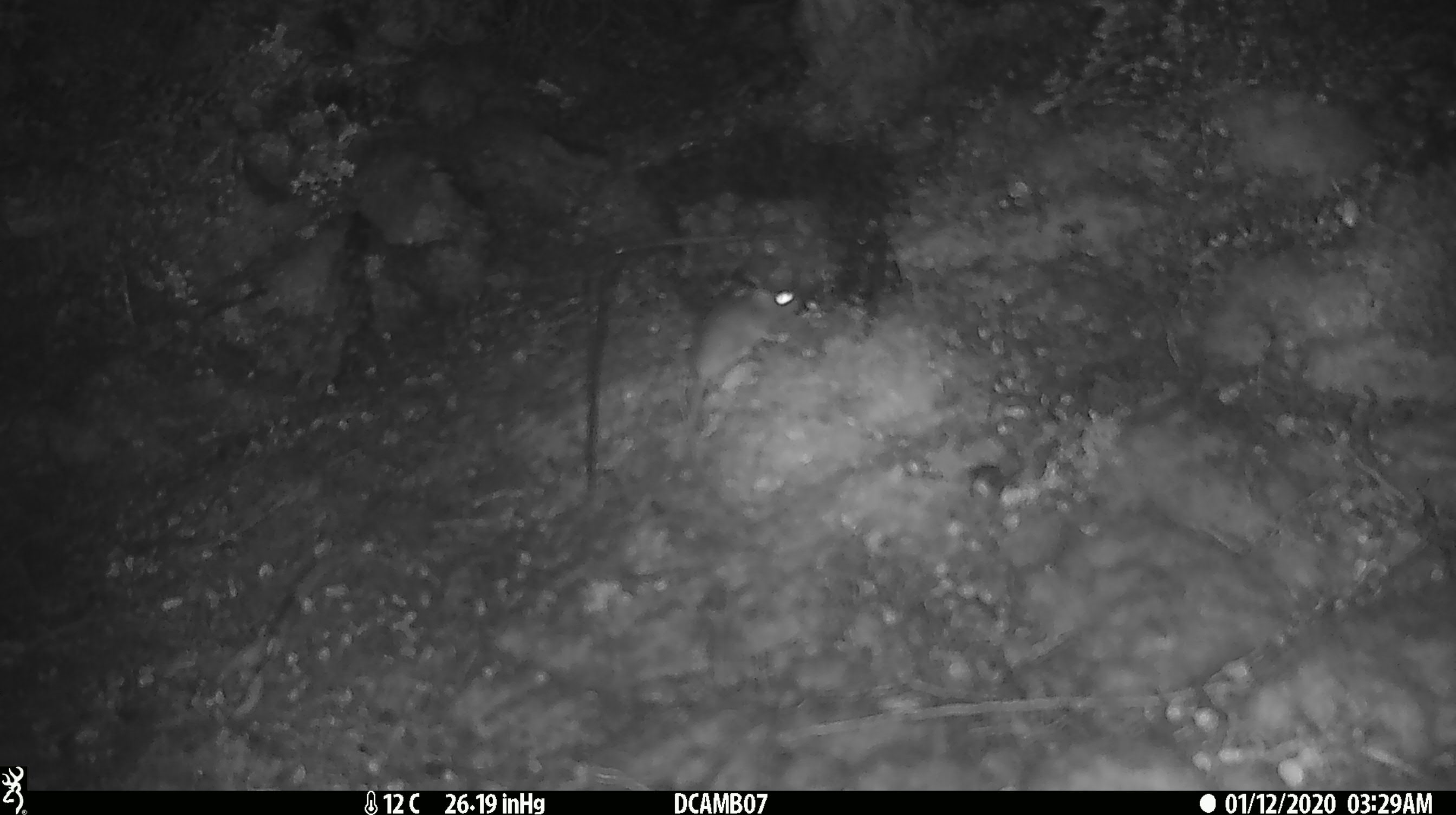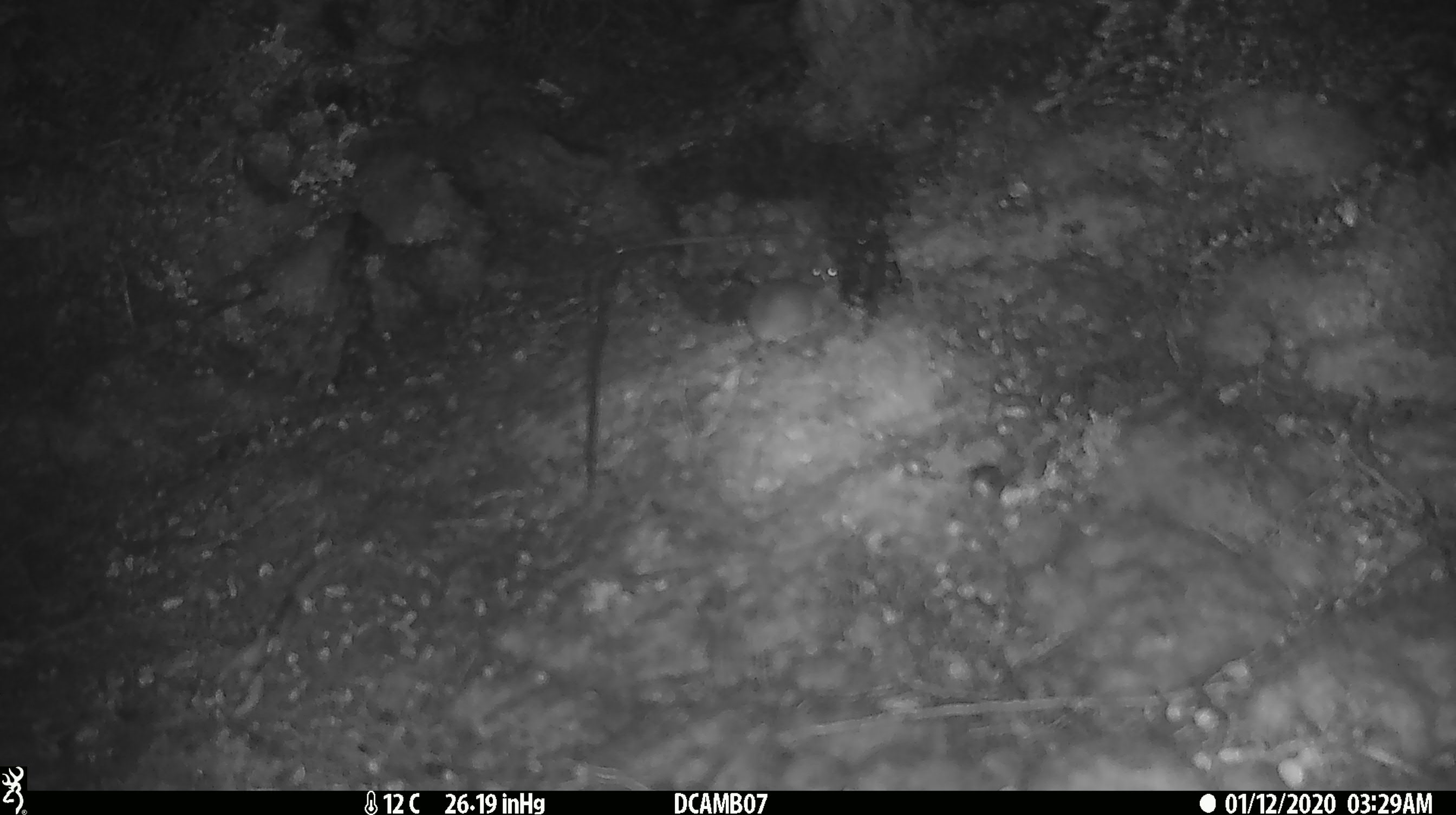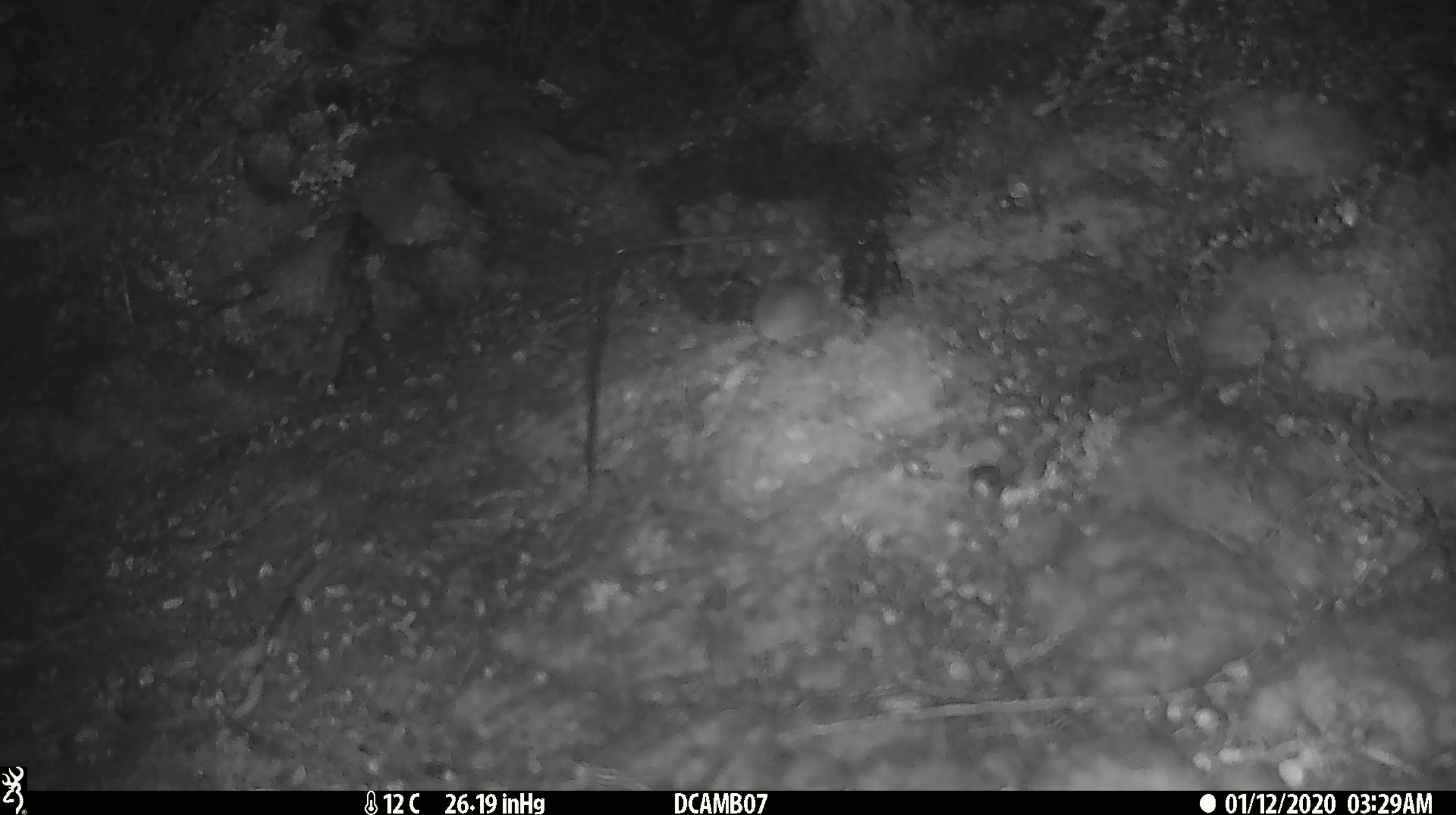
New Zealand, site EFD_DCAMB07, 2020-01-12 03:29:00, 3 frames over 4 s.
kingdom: Animalia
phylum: Chordata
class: Mammalia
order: Rodentia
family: Muridae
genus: Mus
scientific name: Mus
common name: mouse